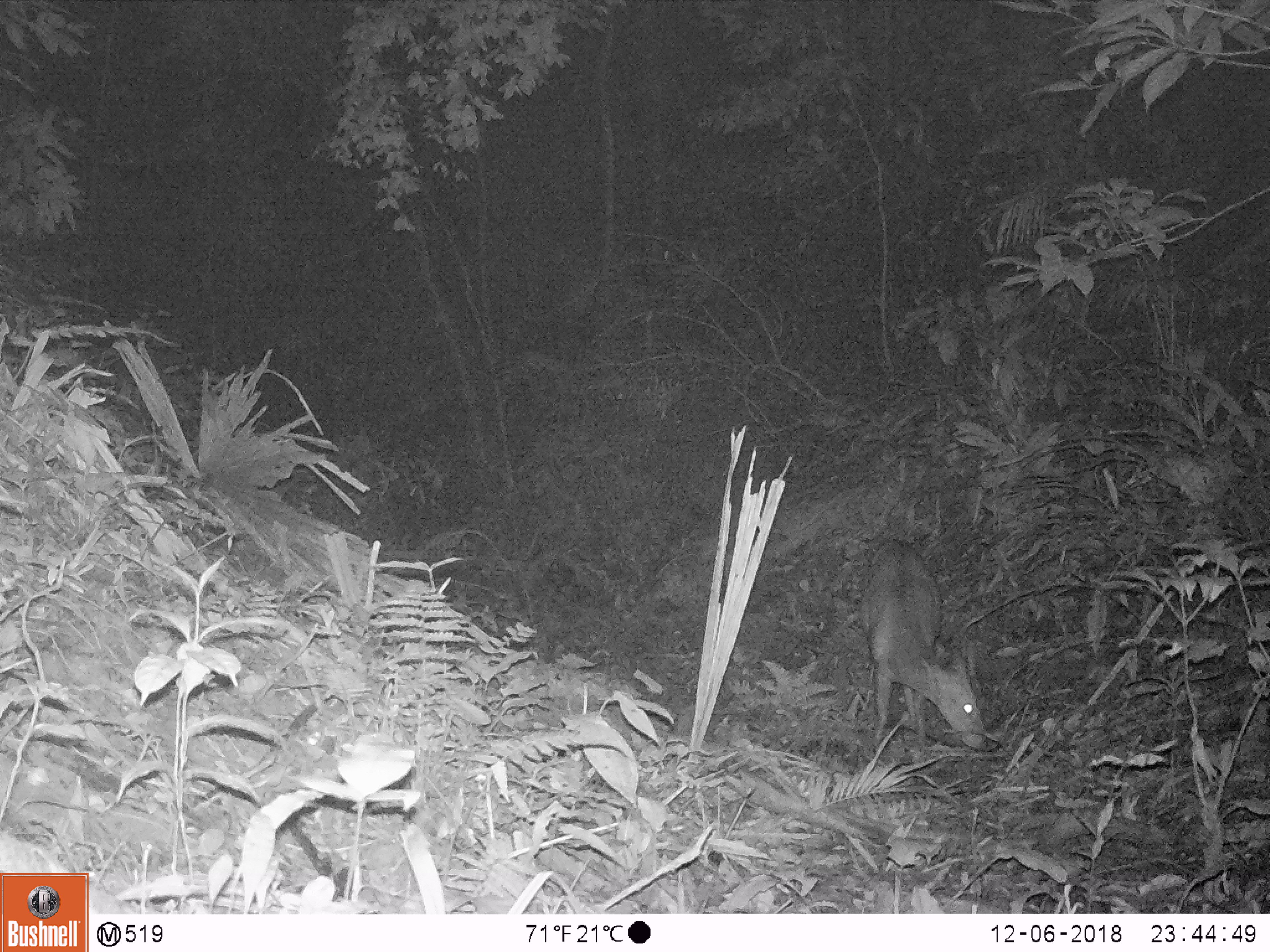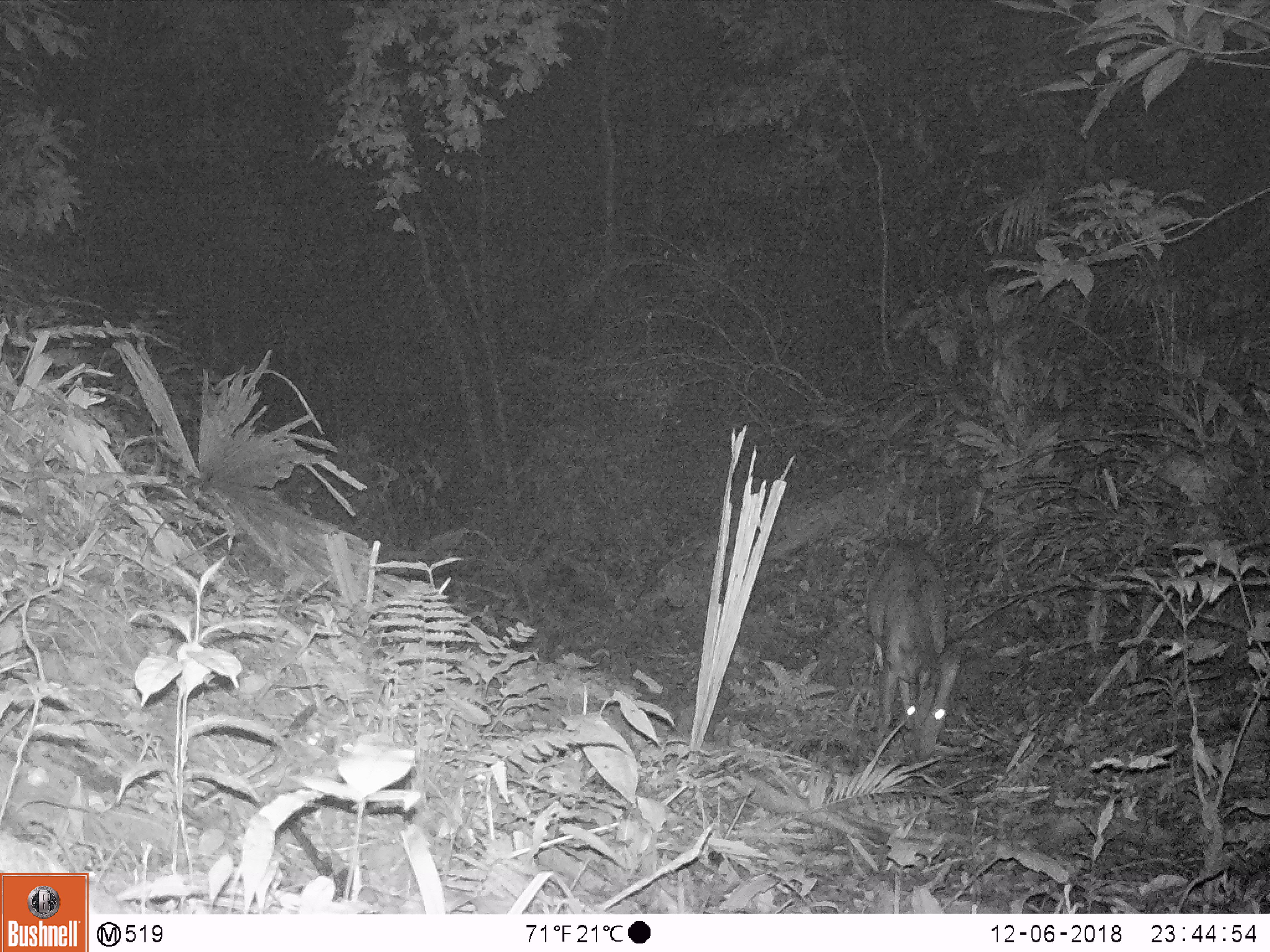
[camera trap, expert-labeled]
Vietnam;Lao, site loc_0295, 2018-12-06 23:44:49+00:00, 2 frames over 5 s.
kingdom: Animalia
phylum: Chordata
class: Mammalia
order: Artiodactyla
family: Cervidae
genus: Muntiacus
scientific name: Muntiacus vuquangensis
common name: large-antlered muntjac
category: large antlered muntjac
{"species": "large antlered muntjac (large-antlered muntjac) (Muntiacus vuquangensis)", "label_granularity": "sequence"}